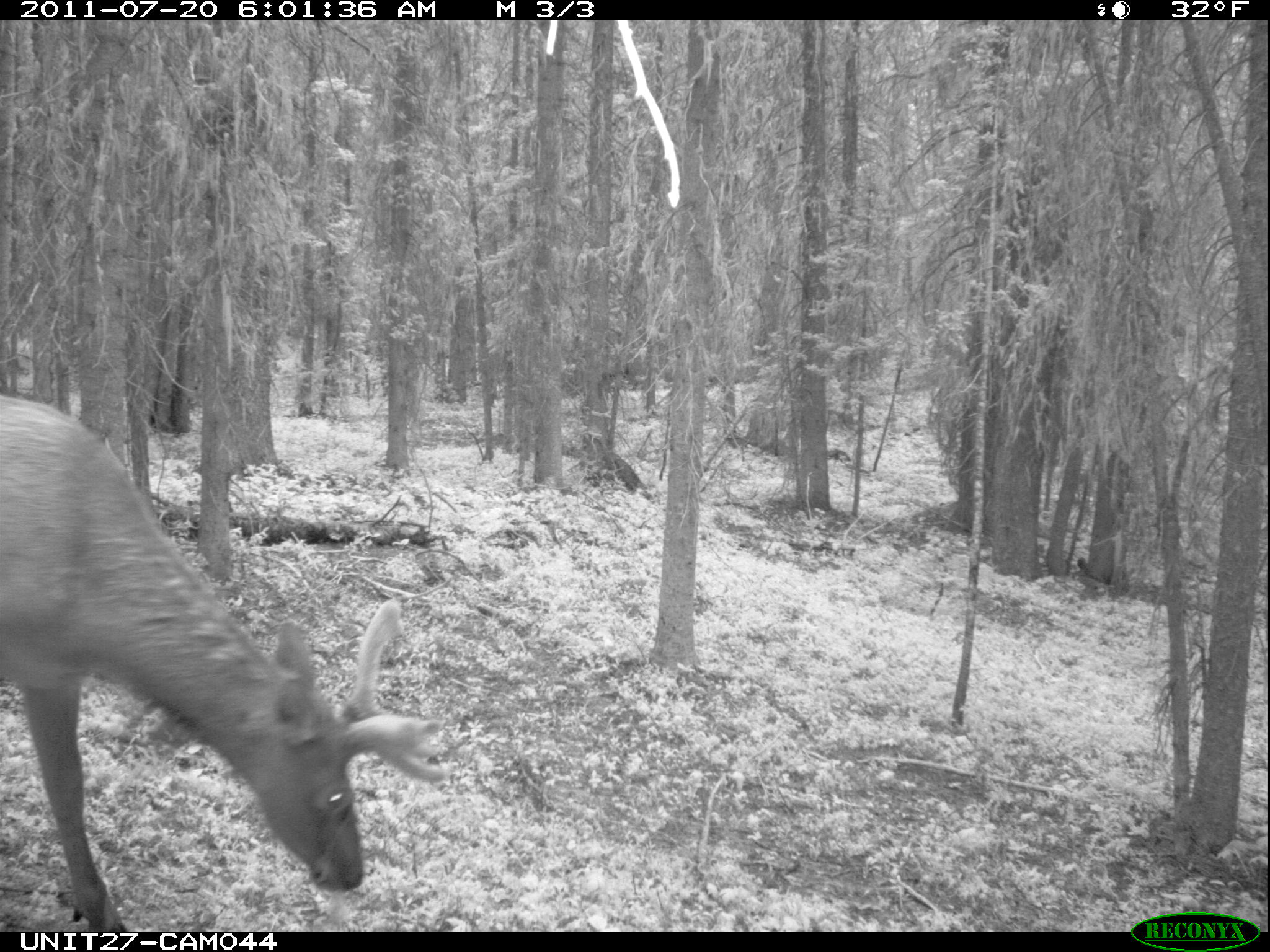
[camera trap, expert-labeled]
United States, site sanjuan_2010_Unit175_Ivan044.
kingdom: Animalia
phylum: Chordata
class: Mammalia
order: Artiodactyla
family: Cervidae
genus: Cervus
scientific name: Cervus elaphus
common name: red deer